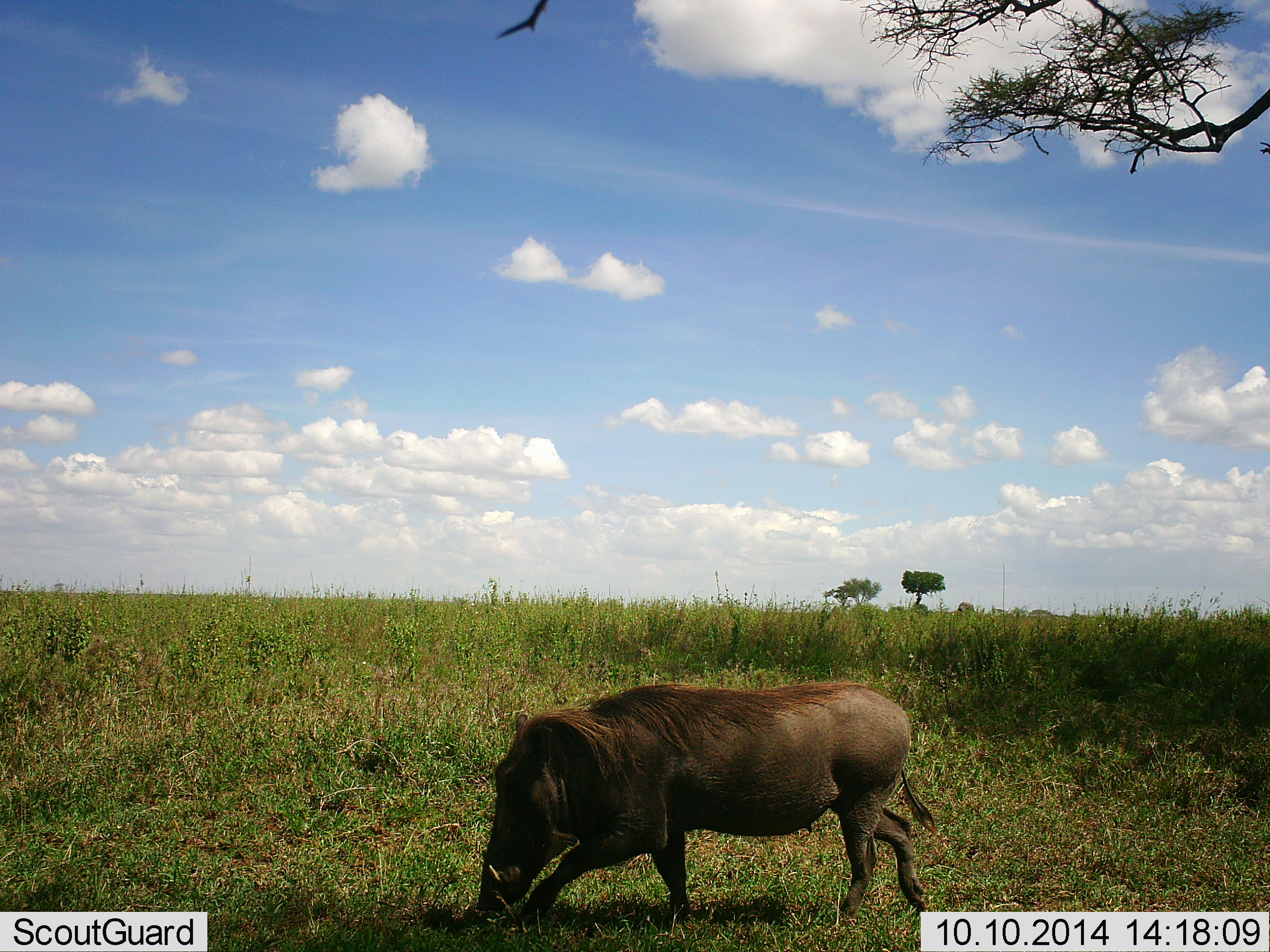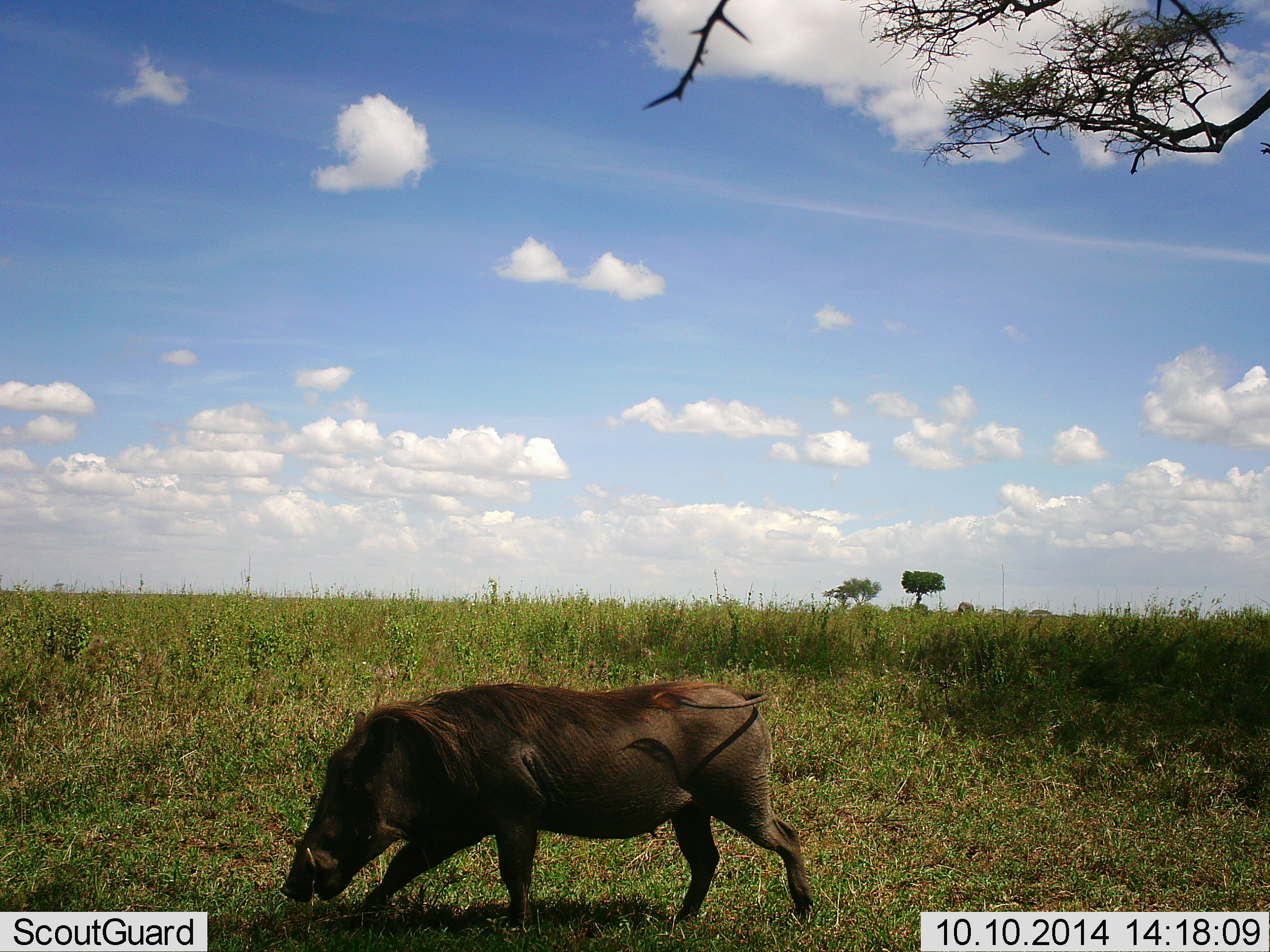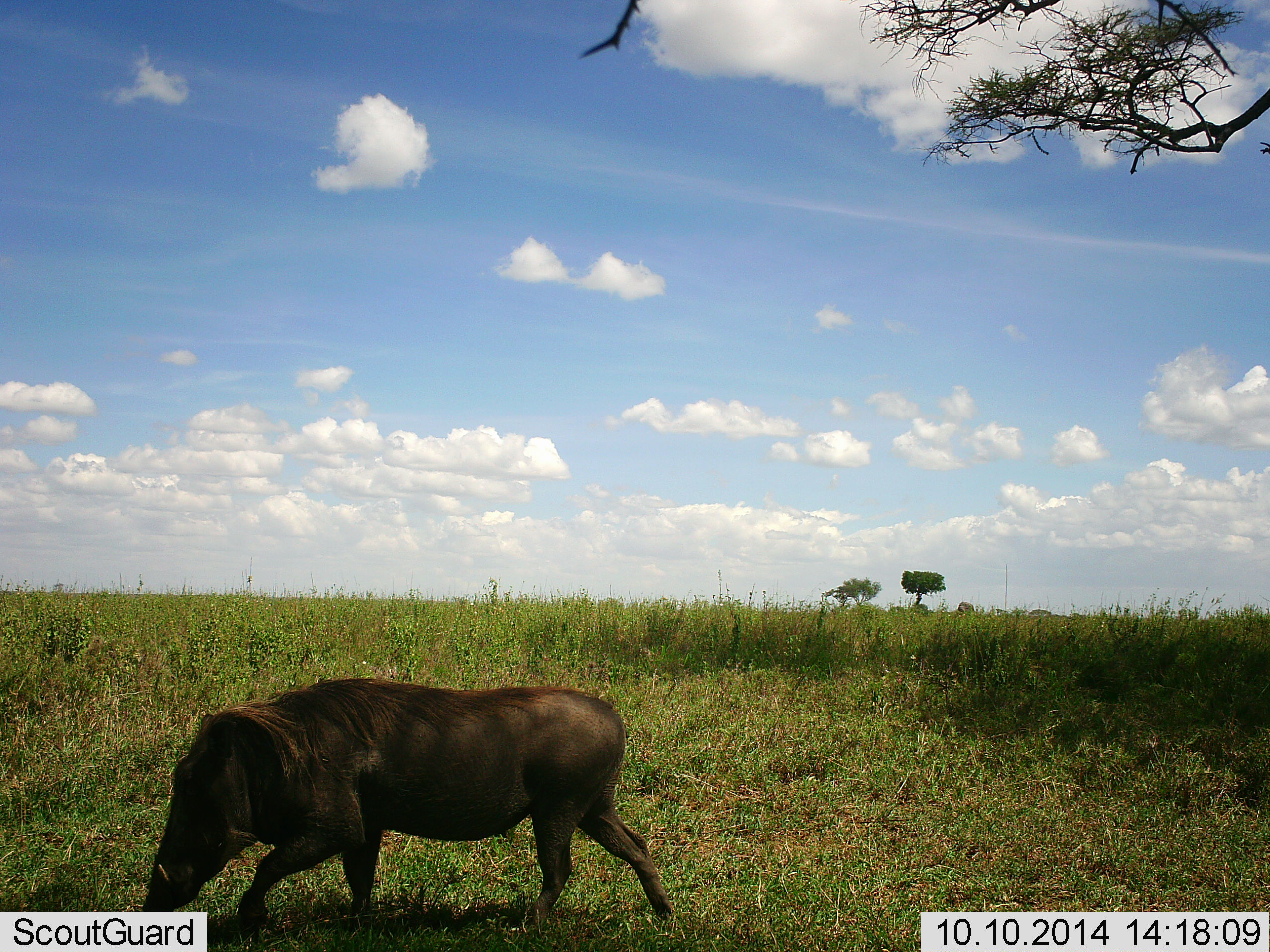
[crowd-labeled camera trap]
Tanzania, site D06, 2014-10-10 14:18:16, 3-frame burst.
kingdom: Animalia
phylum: Chordata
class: Mammalia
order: Artiodactyla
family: Suidae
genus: Phacochoerus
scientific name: Phacochoerus africanus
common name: warthog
Warthog (Phacochoerus africanus), count 1. Behavior (volunteer vote fractions): standing 0%, resting 0%, moving 70%, interacting 0%. Young present (vote fraction): 0%. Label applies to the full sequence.